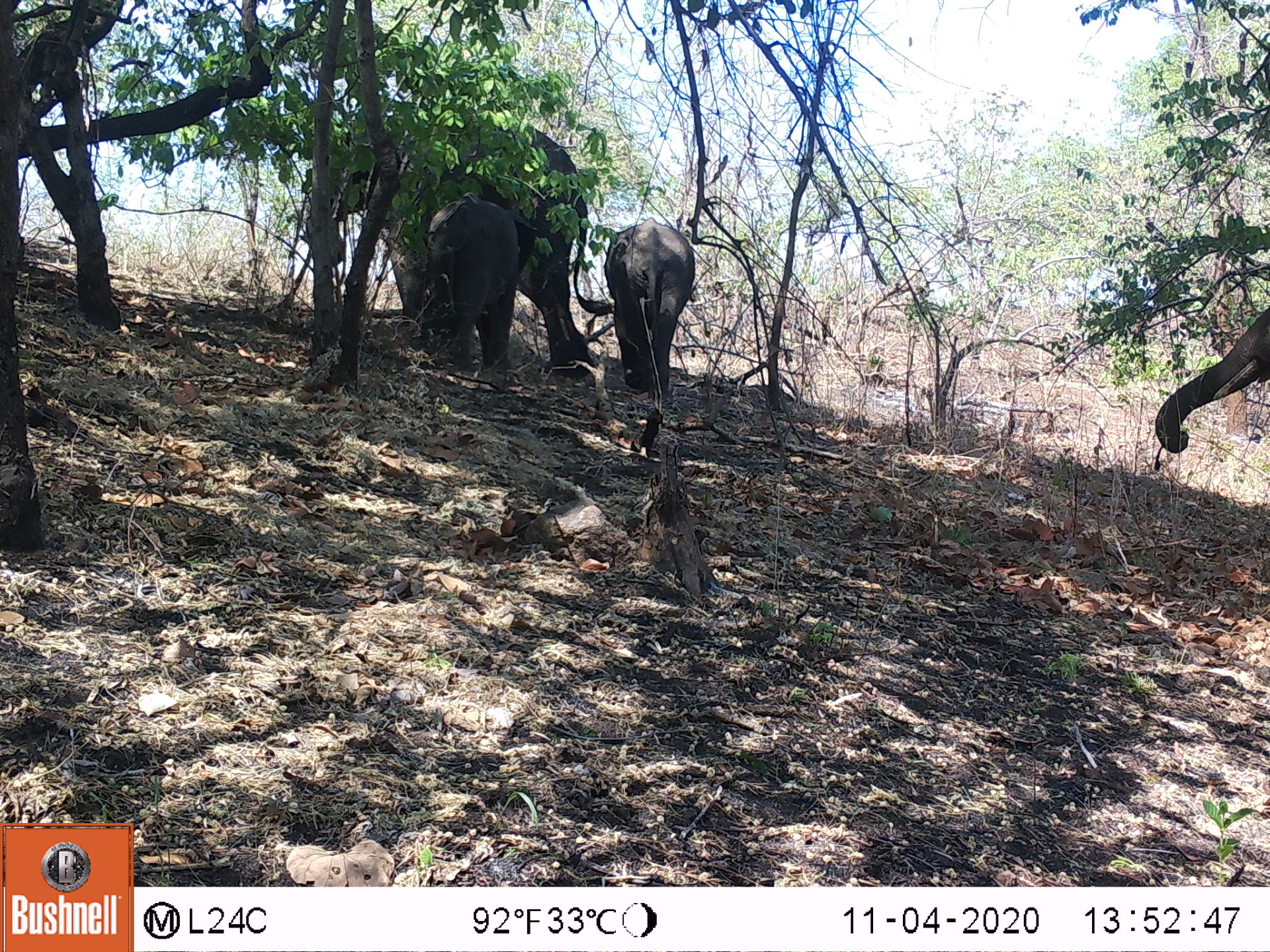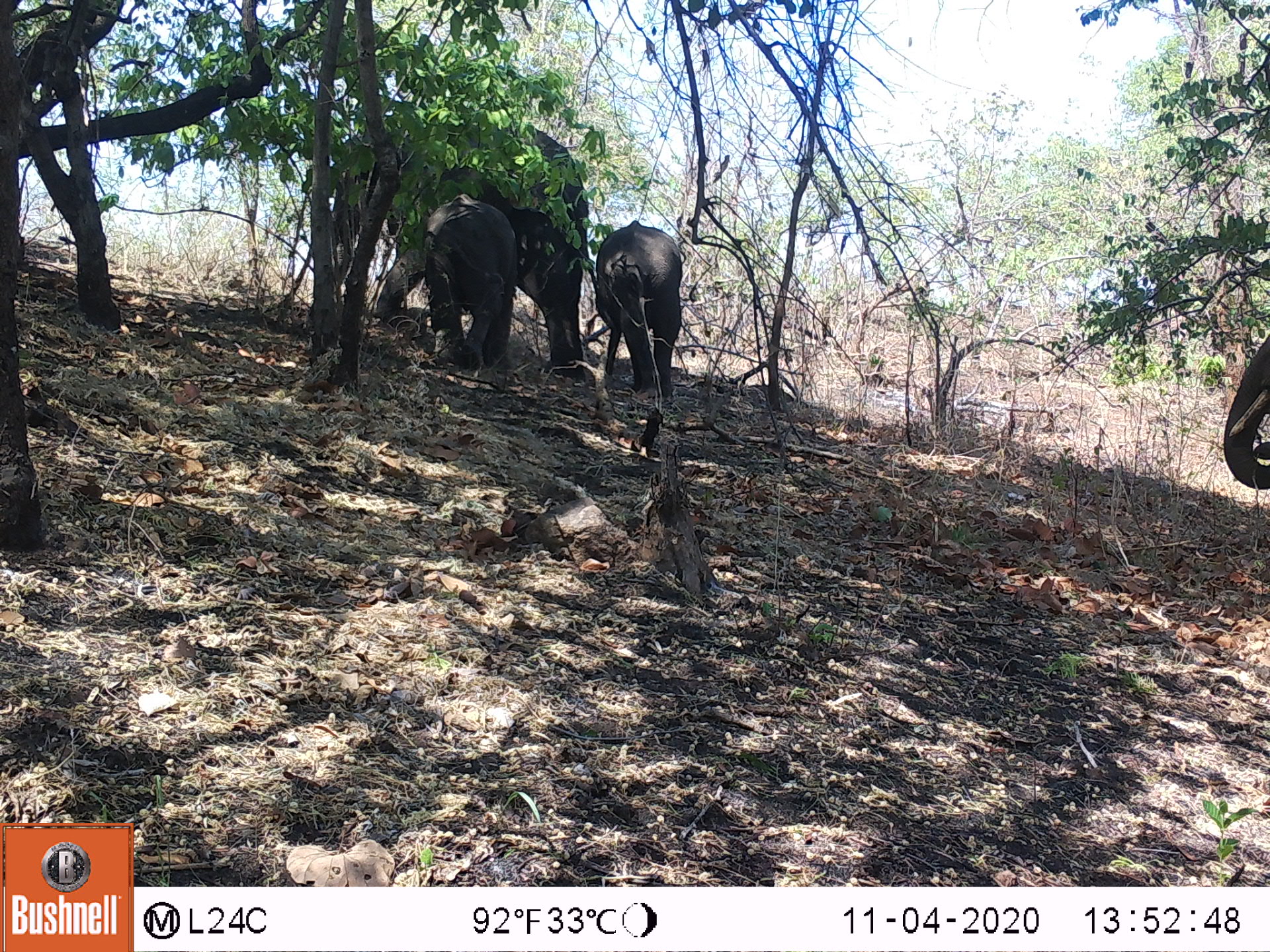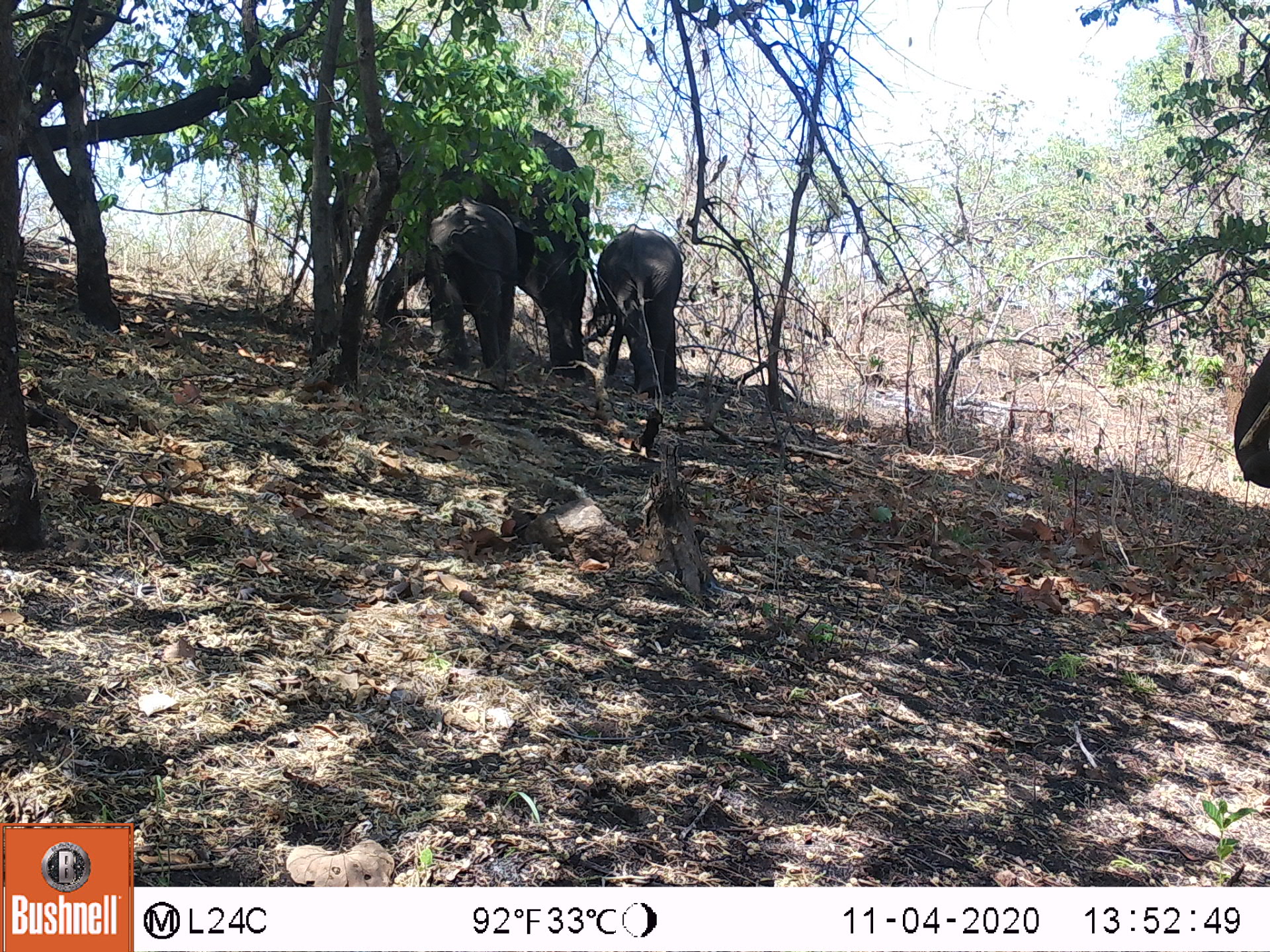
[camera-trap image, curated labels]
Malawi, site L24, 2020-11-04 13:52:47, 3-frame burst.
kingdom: Animalia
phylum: Chordata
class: Mammalia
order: Proboscidea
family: Elephantidae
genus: Loxodonta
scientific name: Loxodonta africana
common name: african savanna elephant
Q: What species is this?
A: African savanna elephant (Loxodonta africana).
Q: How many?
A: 3.